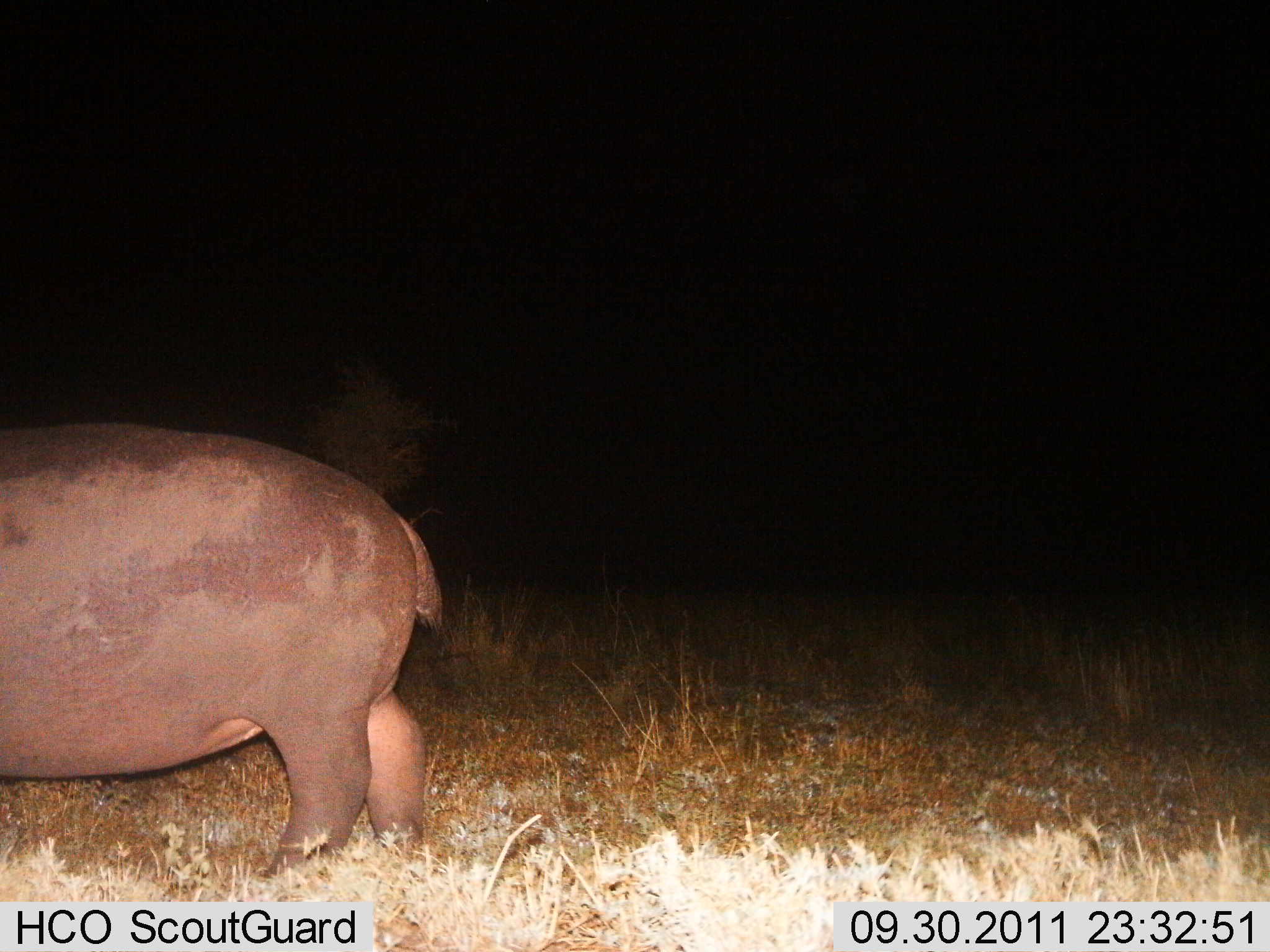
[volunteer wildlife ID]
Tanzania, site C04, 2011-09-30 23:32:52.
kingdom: Animalia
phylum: Chordata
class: Mammalia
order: Artiodactyla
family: Hippopotamidae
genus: Hippopotamus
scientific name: Hippopotamus amphibius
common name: hippopotamus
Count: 1.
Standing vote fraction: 77%.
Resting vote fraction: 0%.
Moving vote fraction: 23%.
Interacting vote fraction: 0%.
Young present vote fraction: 0%.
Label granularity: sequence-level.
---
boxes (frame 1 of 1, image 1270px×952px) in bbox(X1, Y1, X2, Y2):
animal: bbox(0, 421, 446, 878)